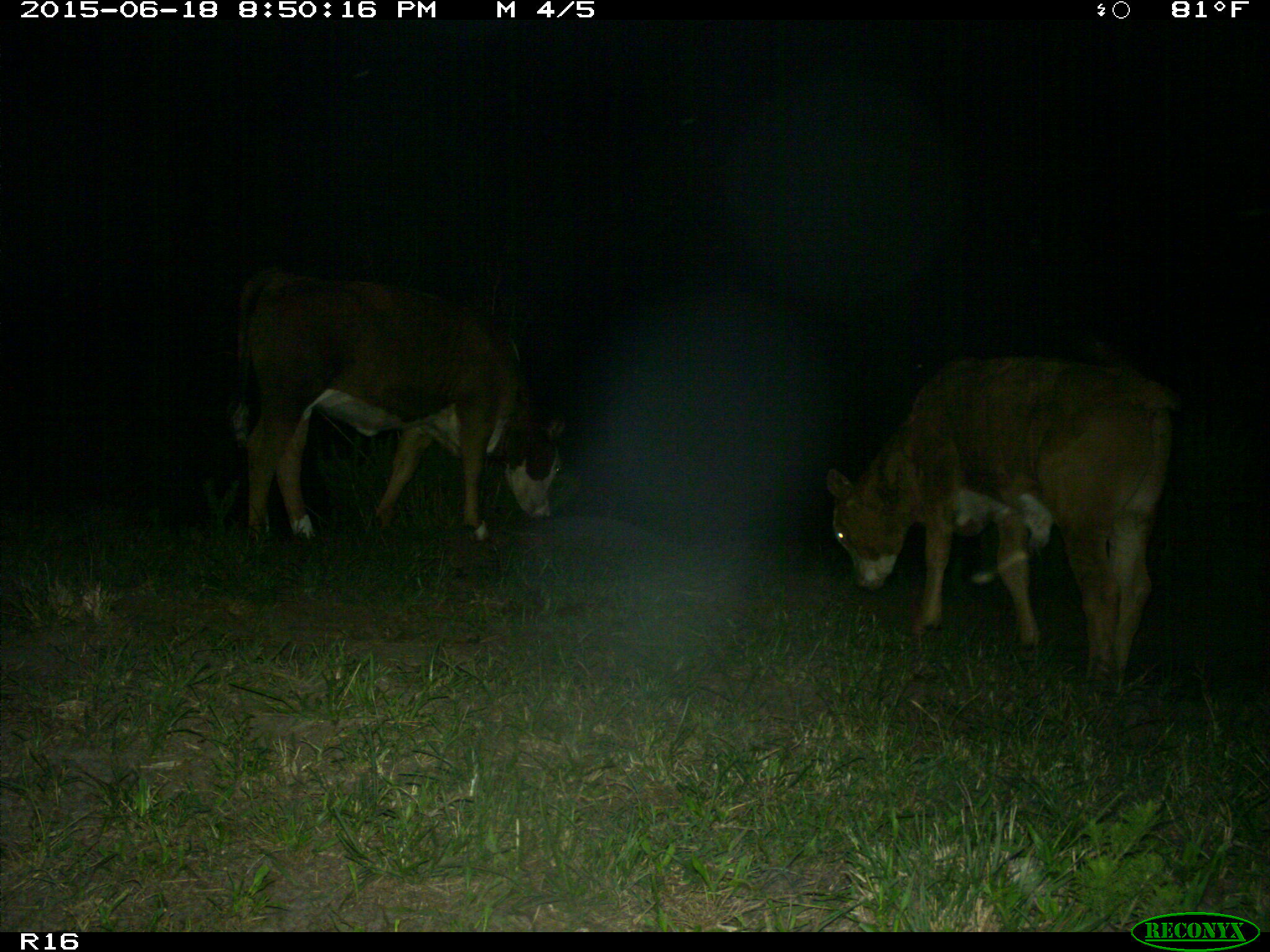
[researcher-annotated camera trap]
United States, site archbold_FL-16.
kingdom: Animalia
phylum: Chordata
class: Mammalia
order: Artiodactyla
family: Bovidae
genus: Bos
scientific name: Bos taurus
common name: domestic cow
Bos taurus (domestic cow).